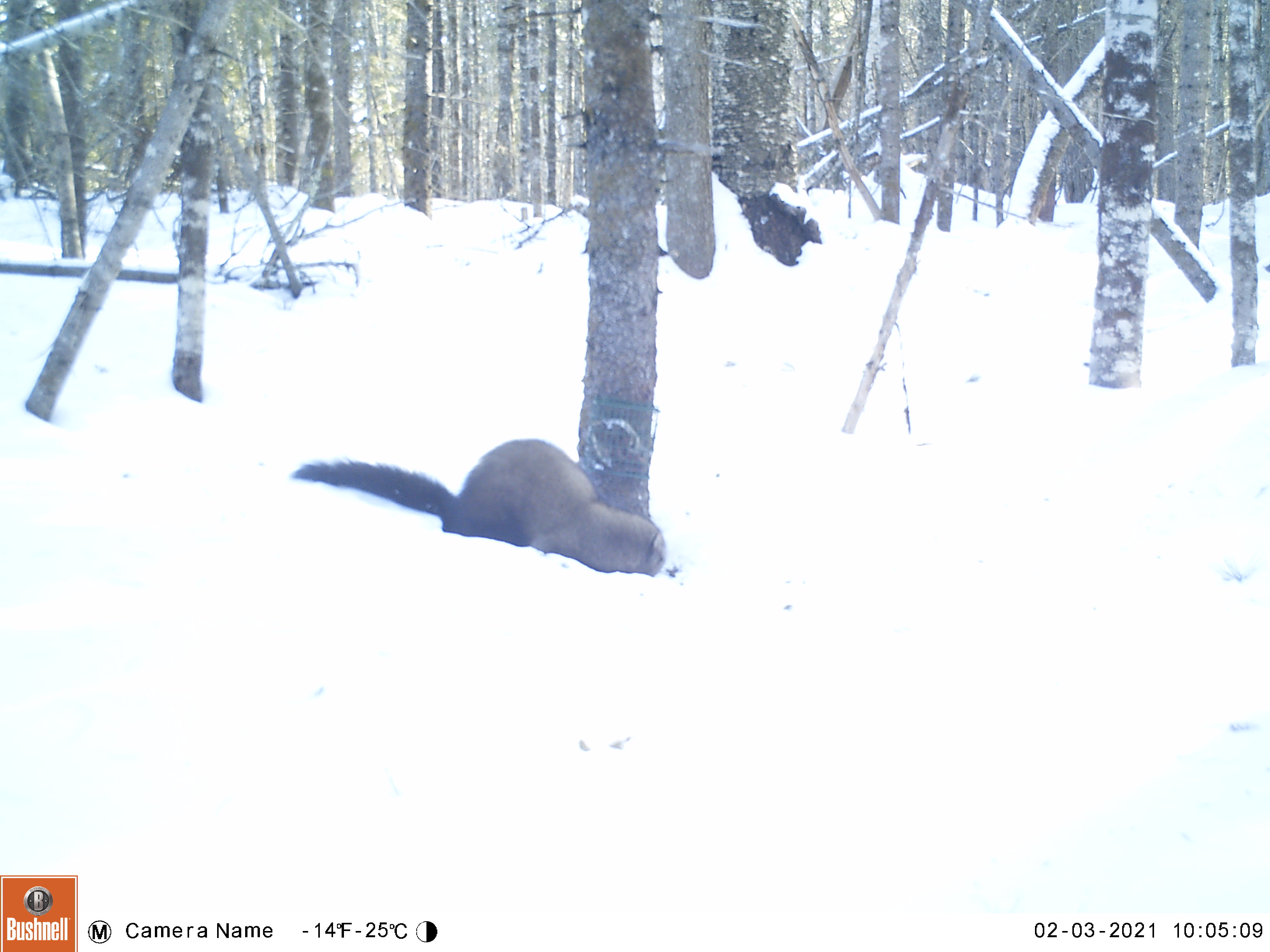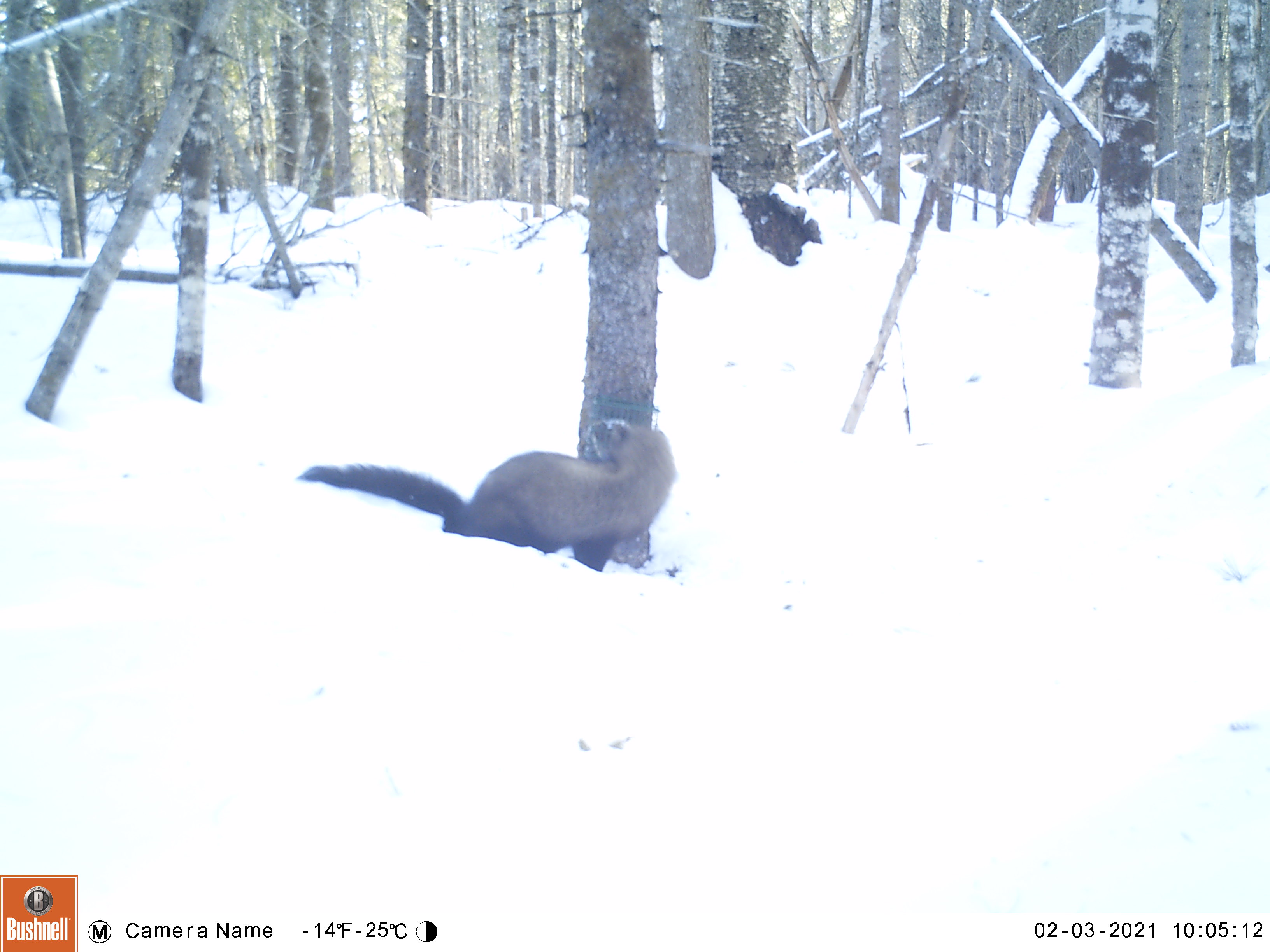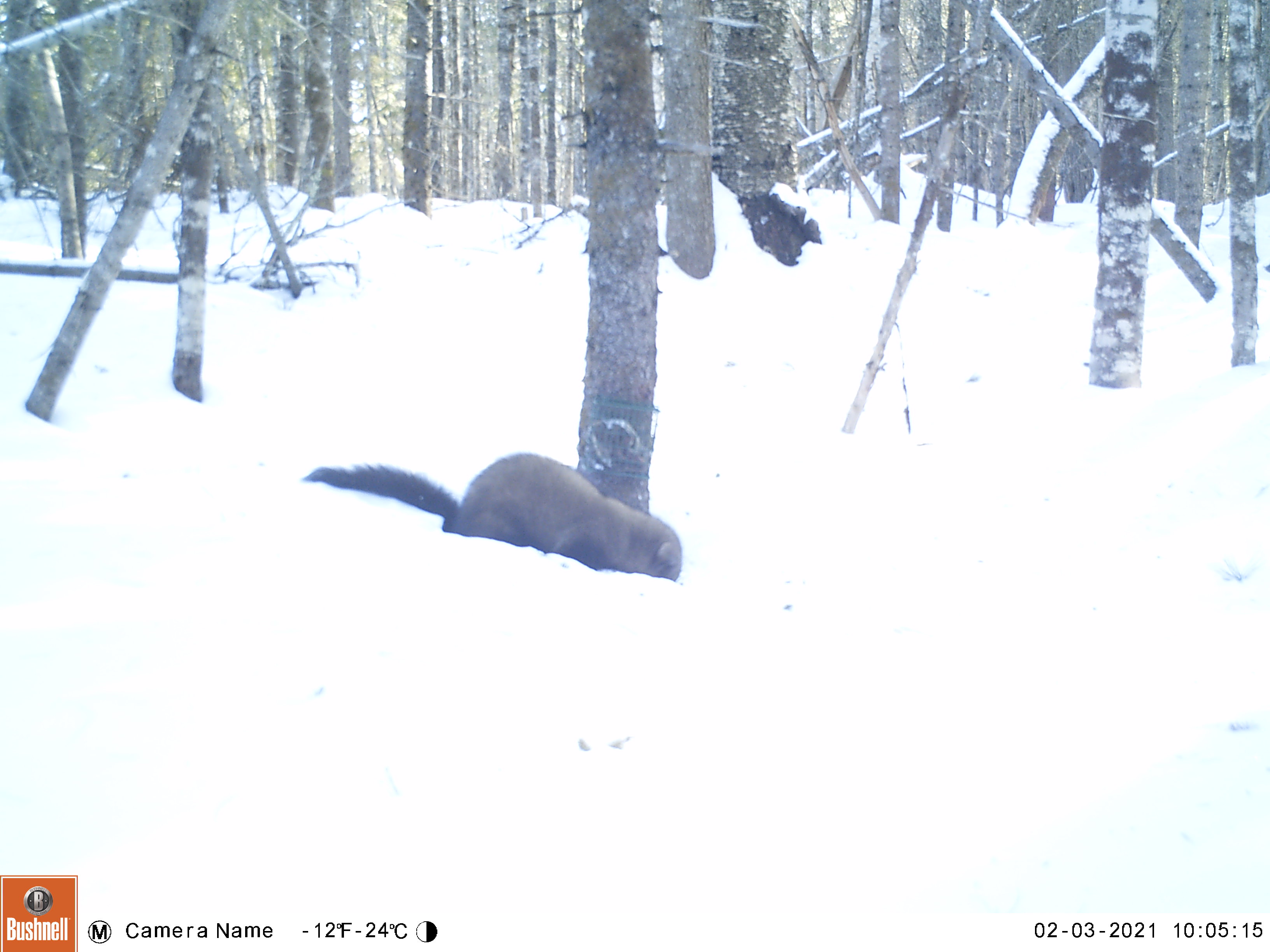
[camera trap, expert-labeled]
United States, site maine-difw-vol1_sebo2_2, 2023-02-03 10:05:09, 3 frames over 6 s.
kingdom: Animalia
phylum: Chordata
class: Mammalia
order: Carnivora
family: Mustelidae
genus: Pekania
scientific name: Pekania pennanti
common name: fisher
Fisher (Pekania pennanti).